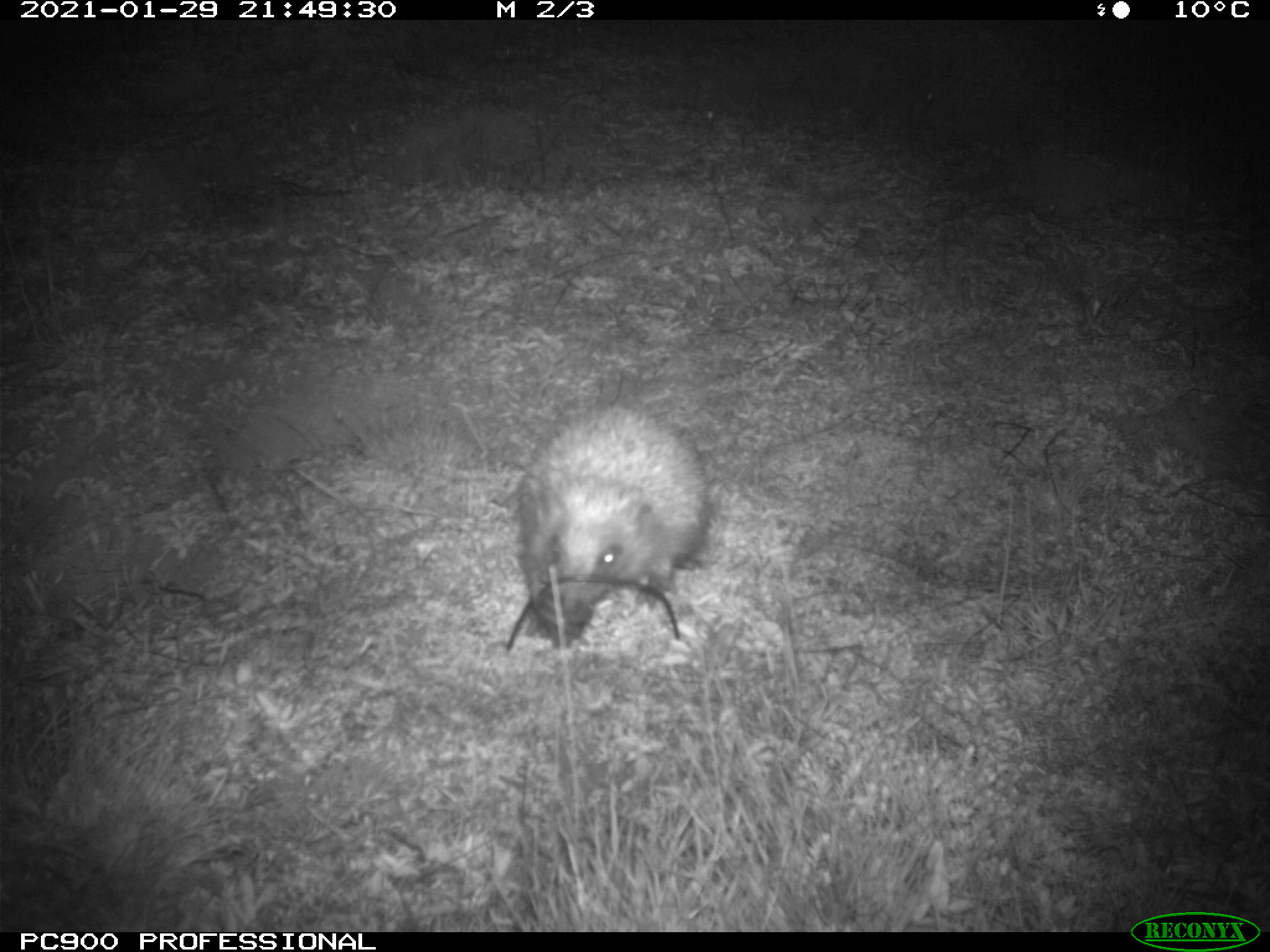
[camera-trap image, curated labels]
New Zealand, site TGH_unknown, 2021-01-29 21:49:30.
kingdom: Animalia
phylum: Chordata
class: Mammalia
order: Eulipotyphla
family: Erinaceidae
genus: Erinaceus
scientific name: Erinaceus europaeus europaeus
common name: european hedgehog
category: hedgehog